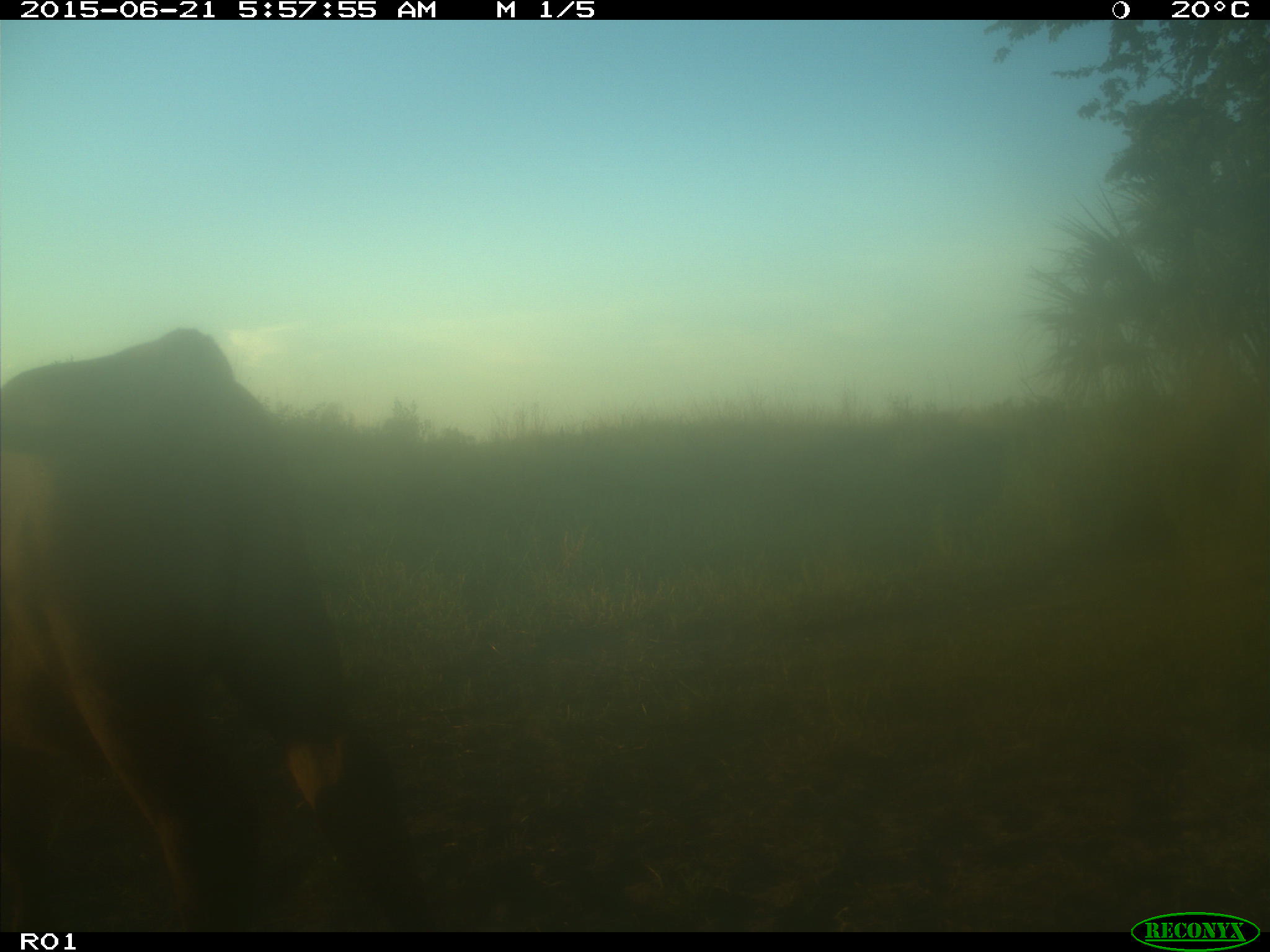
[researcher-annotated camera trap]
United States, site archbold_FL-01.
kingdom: Animalia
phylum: Chordata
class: Mammalia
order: Artiodactyla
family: Bovidae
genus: Bos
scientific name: Bos taurus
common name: domestic cow